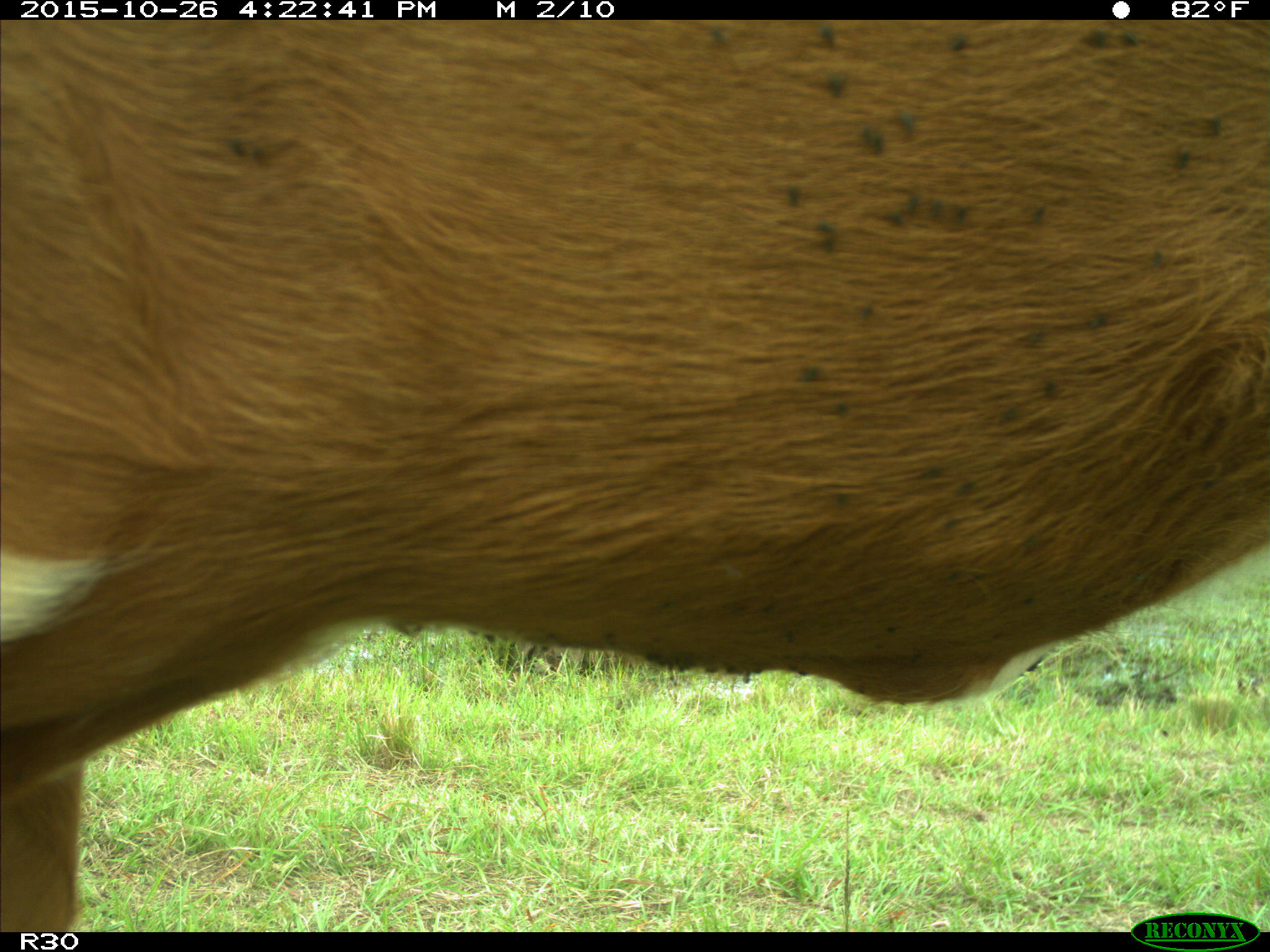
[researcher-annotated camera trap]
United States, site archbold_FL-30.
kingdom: Animalia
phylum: Chordata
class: Mammalia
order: Artiodactyla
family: Bovidae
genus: Bos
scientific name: Bos taurus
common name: domestic cow